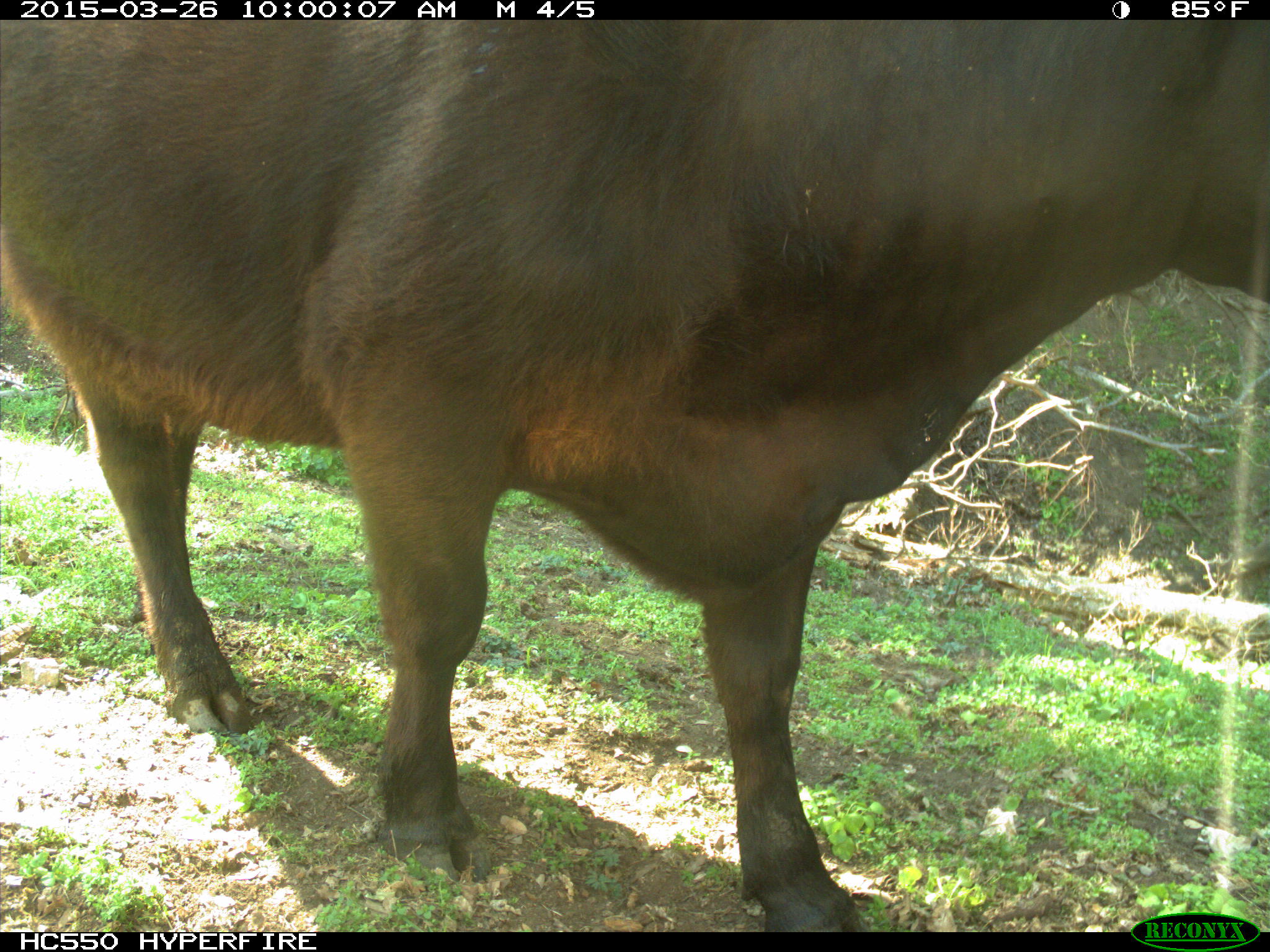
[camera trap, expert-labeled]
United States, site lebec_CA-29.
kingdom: Animalia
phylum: Chordata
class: Mammalia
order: Artiodactyla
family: Bovidae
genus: Bos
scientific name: Bos taurus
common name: domestic cow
Bos taurus (domestic cow).